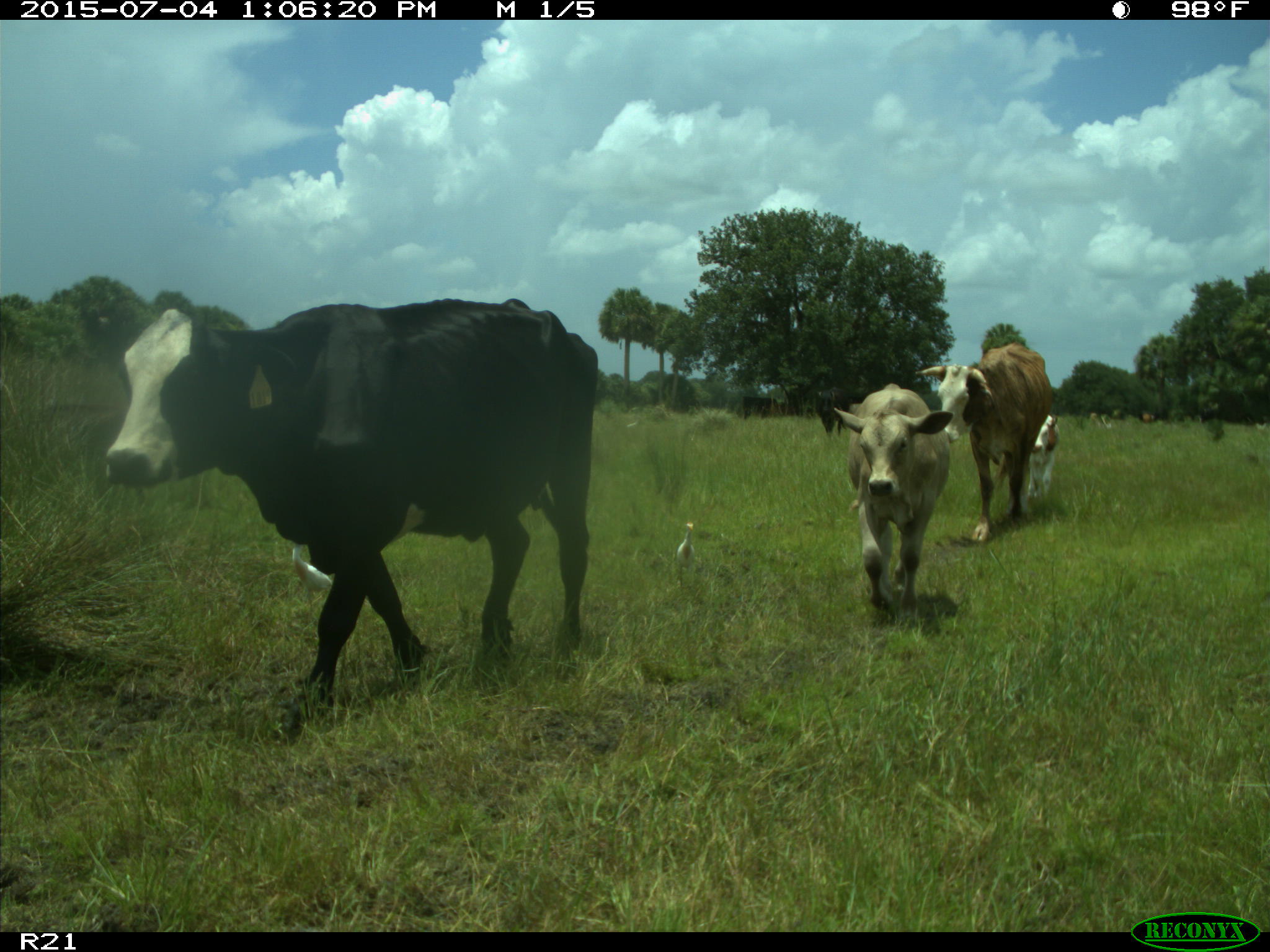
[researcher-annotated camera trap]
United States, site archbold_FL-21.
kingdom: Animalia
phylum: Chordata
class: Mammalia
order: Artiodactyla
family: Bovidae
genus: Bos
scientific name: Bos taurus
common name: domestic cow